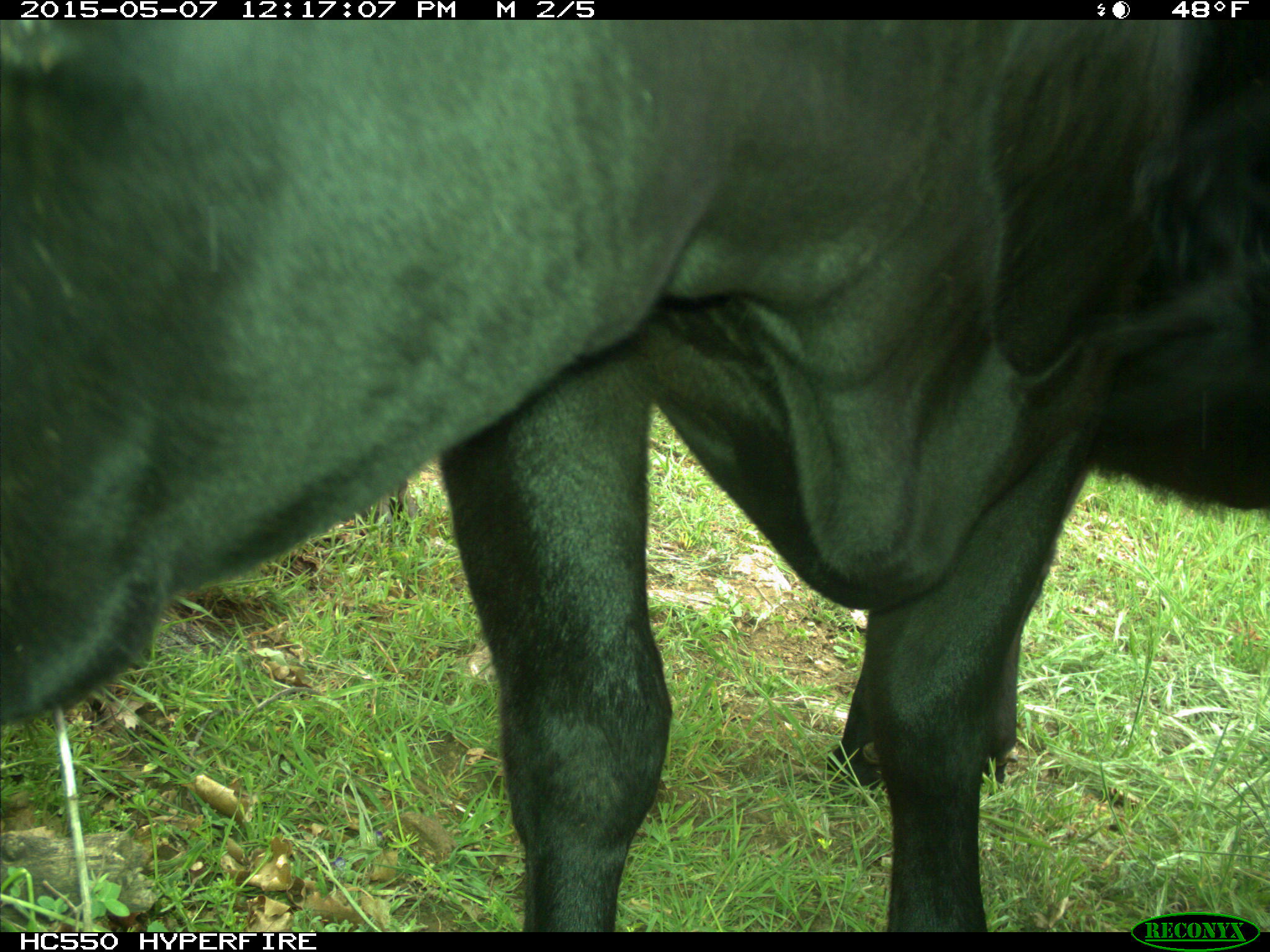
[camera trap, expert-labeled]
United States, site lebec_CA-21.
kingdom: Animalia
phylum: Chordata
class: Mammalia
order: Artiodactyla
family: Bovidae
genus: Bos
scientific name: Bos taurus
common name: domestic cow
Bos taurus (domestic cow).